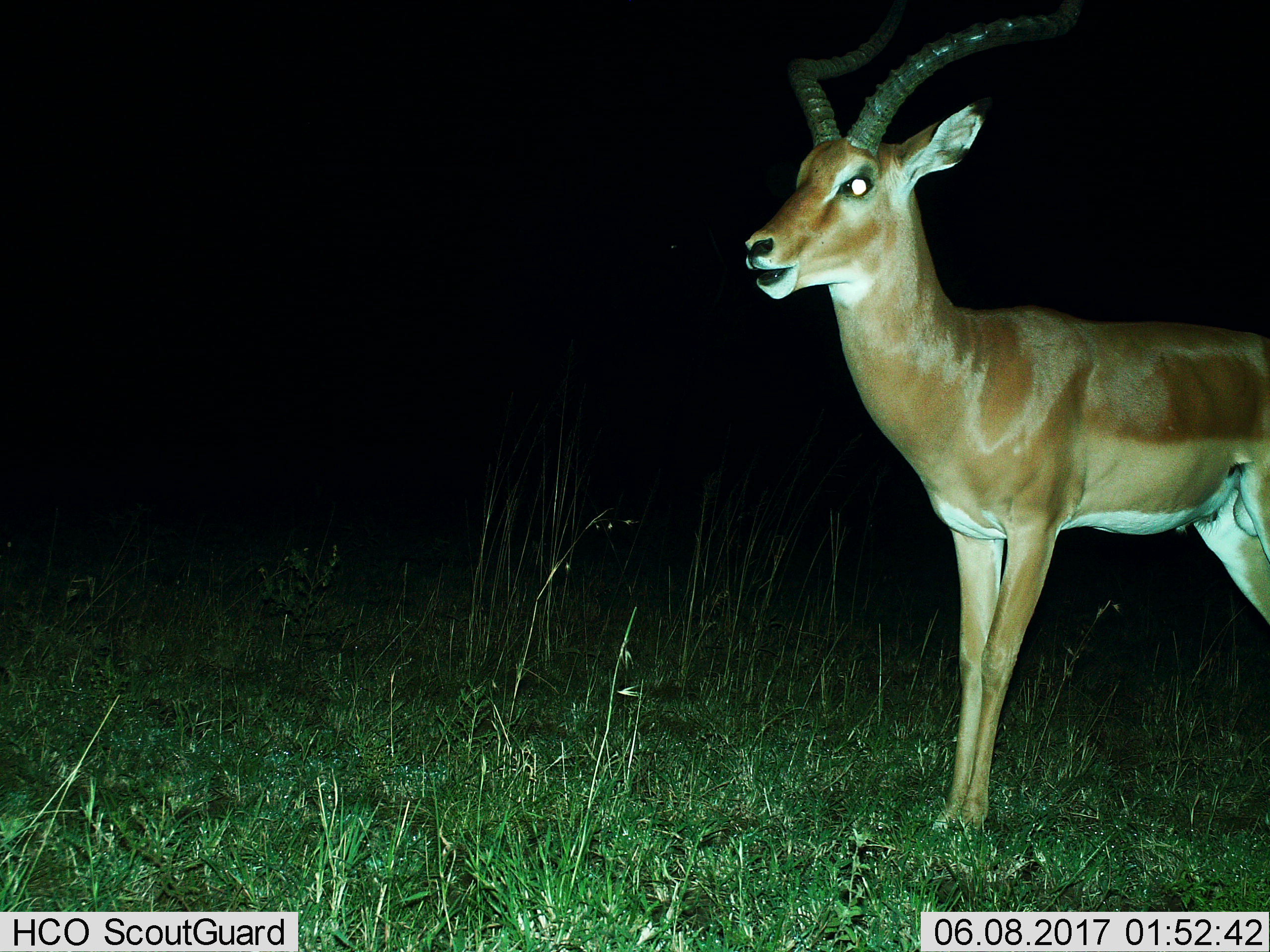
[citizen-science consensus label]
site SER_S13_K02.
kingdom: Animalia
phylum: Chordata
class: Mammalia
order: Artiodactyla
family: Bovidae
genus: Aepyceros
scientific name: Aepyceros melampus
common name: impala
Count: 1.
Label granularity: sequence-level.